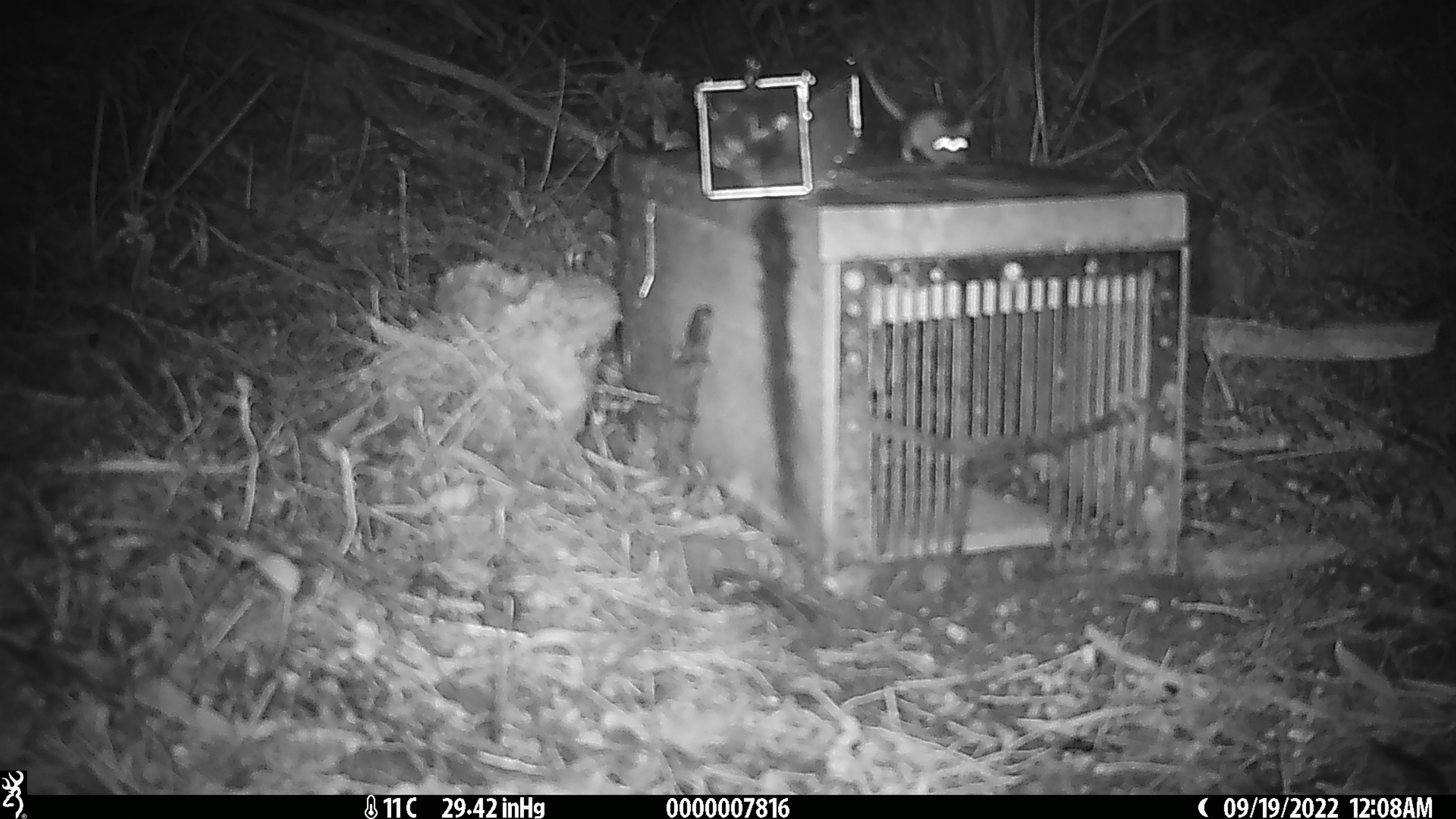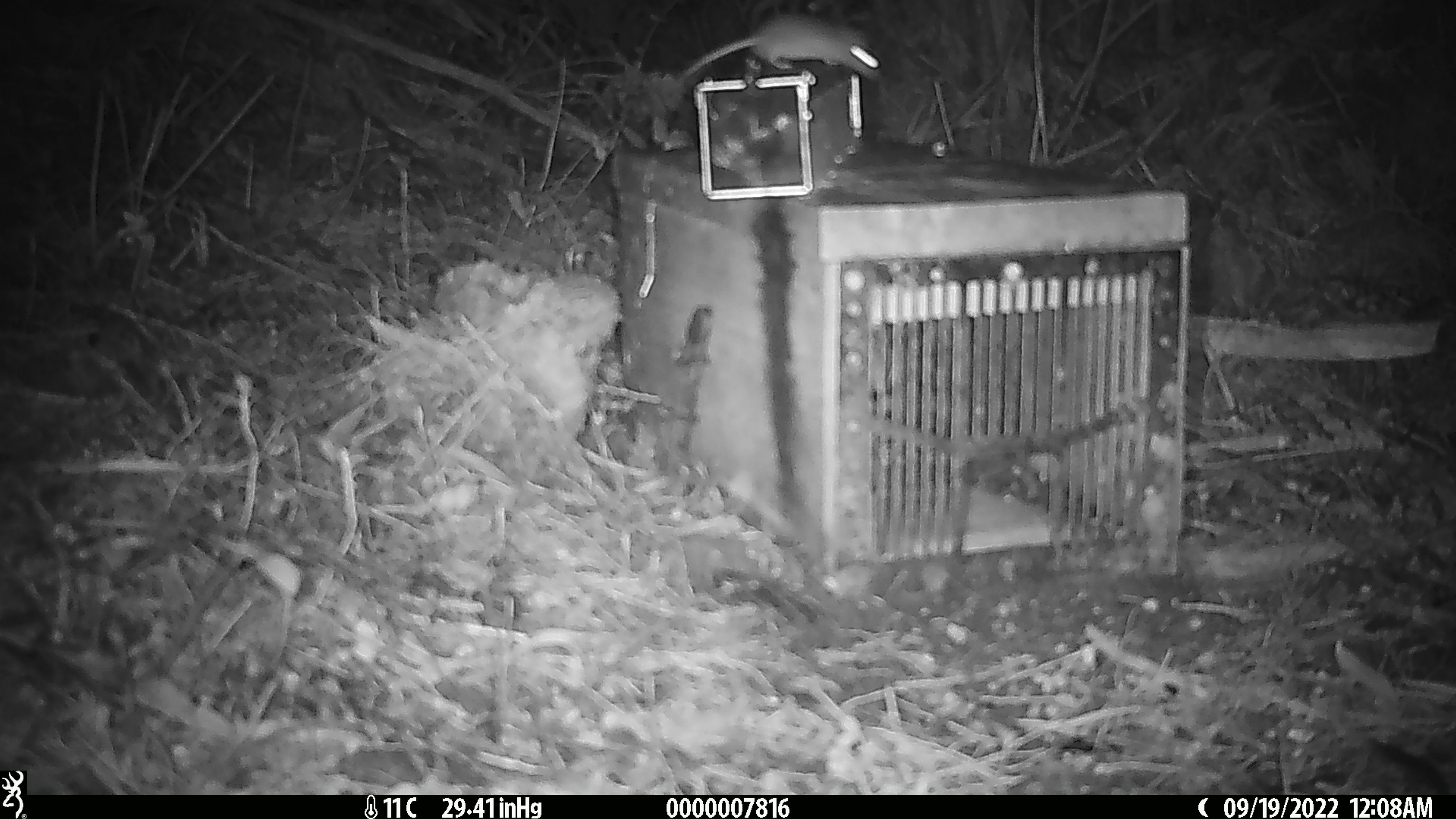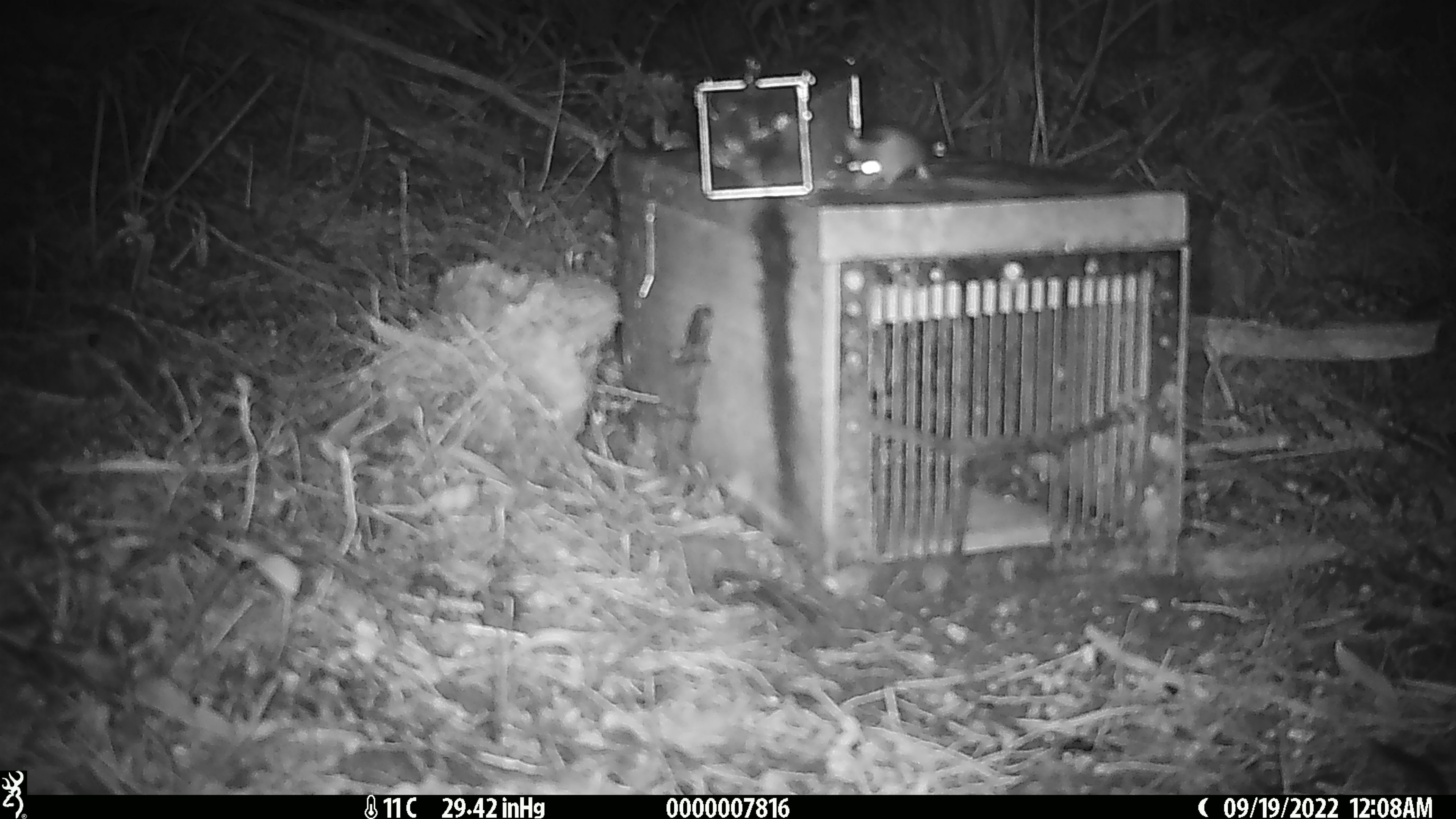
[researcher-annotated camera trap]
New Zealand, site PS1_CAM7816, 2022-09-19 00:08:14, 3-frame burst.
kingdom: Animalia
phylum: Chordata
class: Mammalia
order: Rodentia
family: Muridae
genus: Mus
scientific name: Mus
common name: mouse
Mouse (Mus).